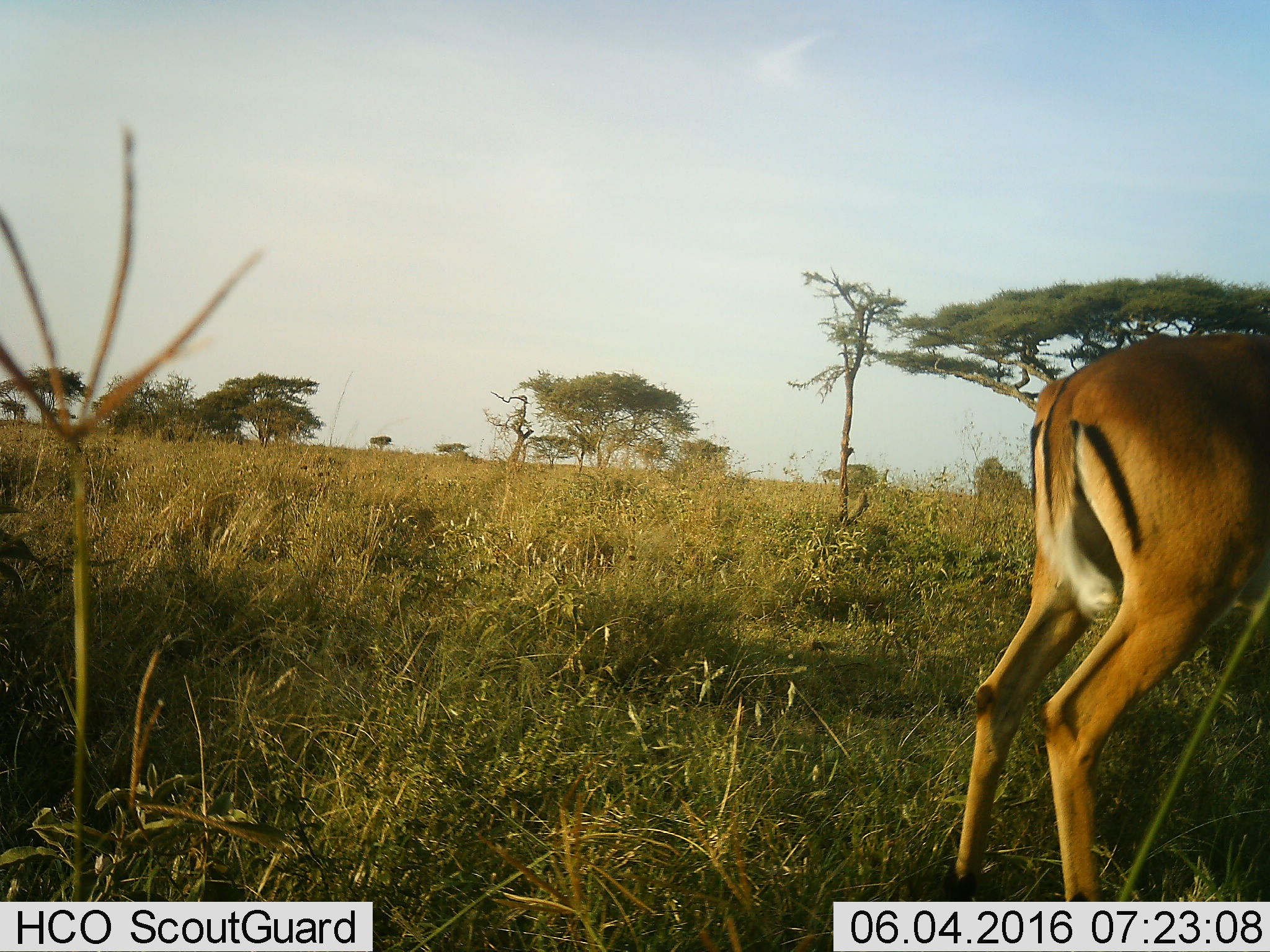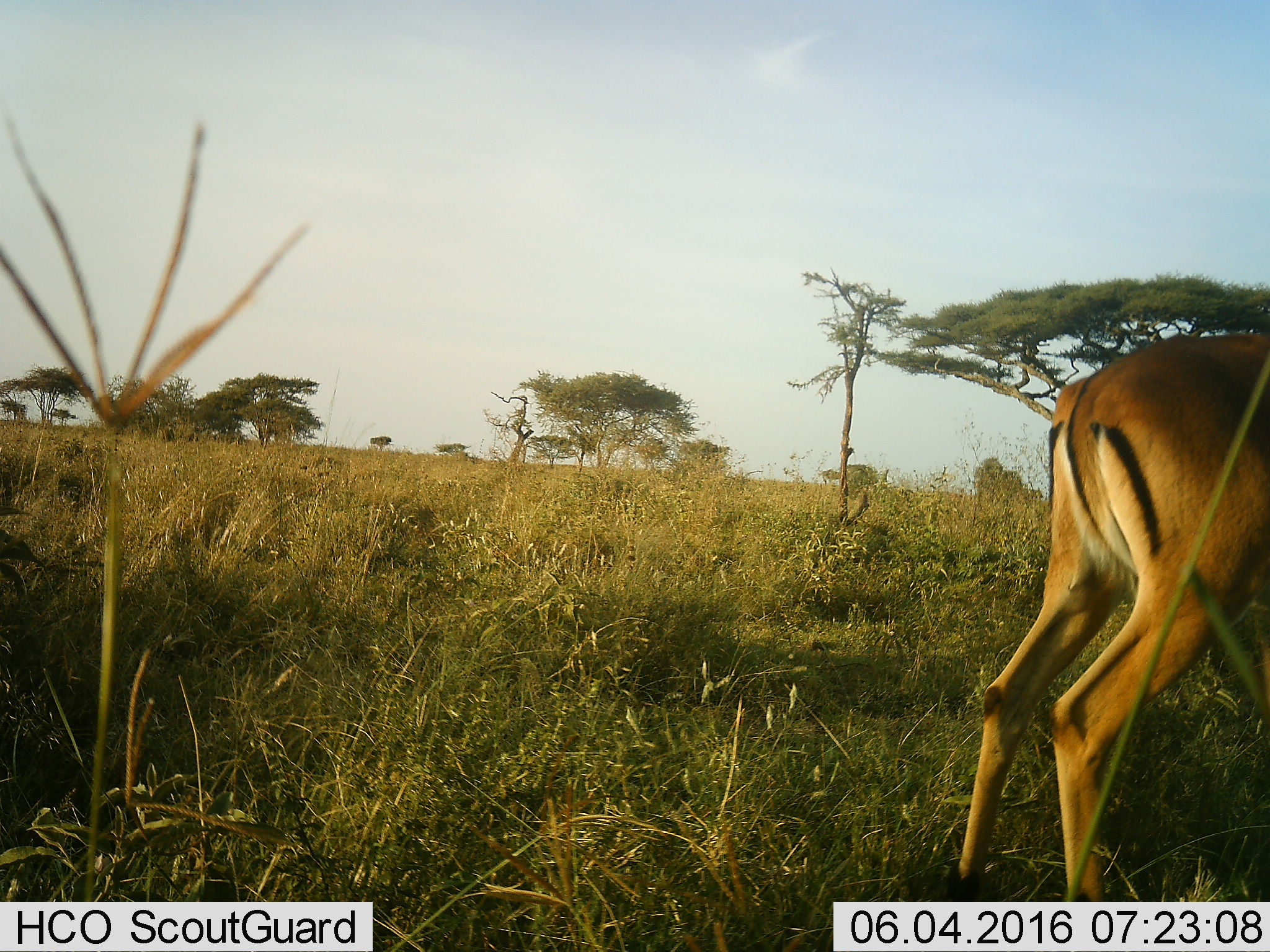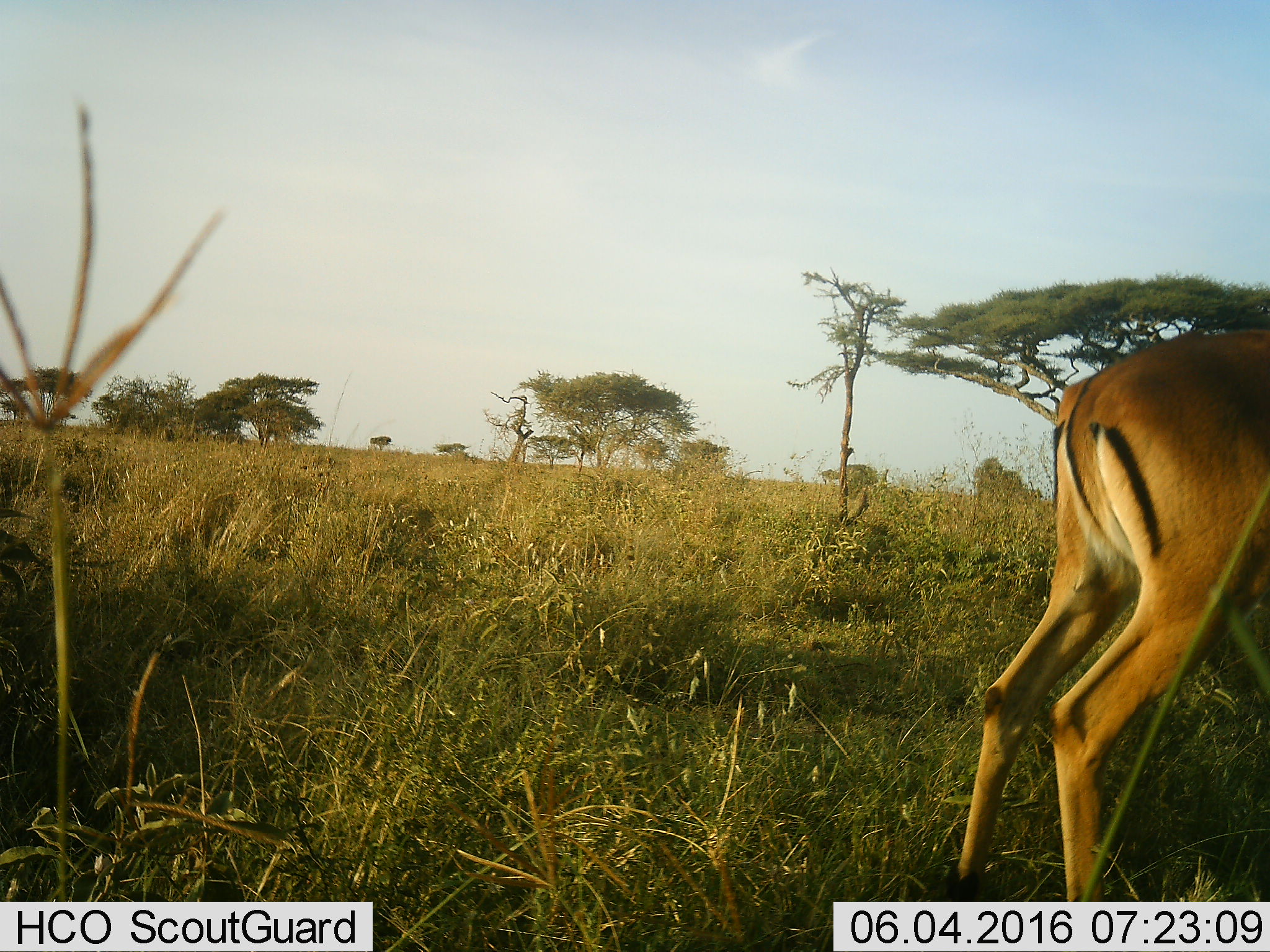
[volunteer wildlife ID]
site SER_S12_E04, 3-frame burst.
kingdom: Animalia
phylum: Chordata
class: Mammalia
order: Artiodactyla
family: Bovidae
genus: Aepyceros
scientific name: Aepyceros melampus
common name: impala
Impala (Aepyceros melampus), count 1. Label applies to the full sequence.